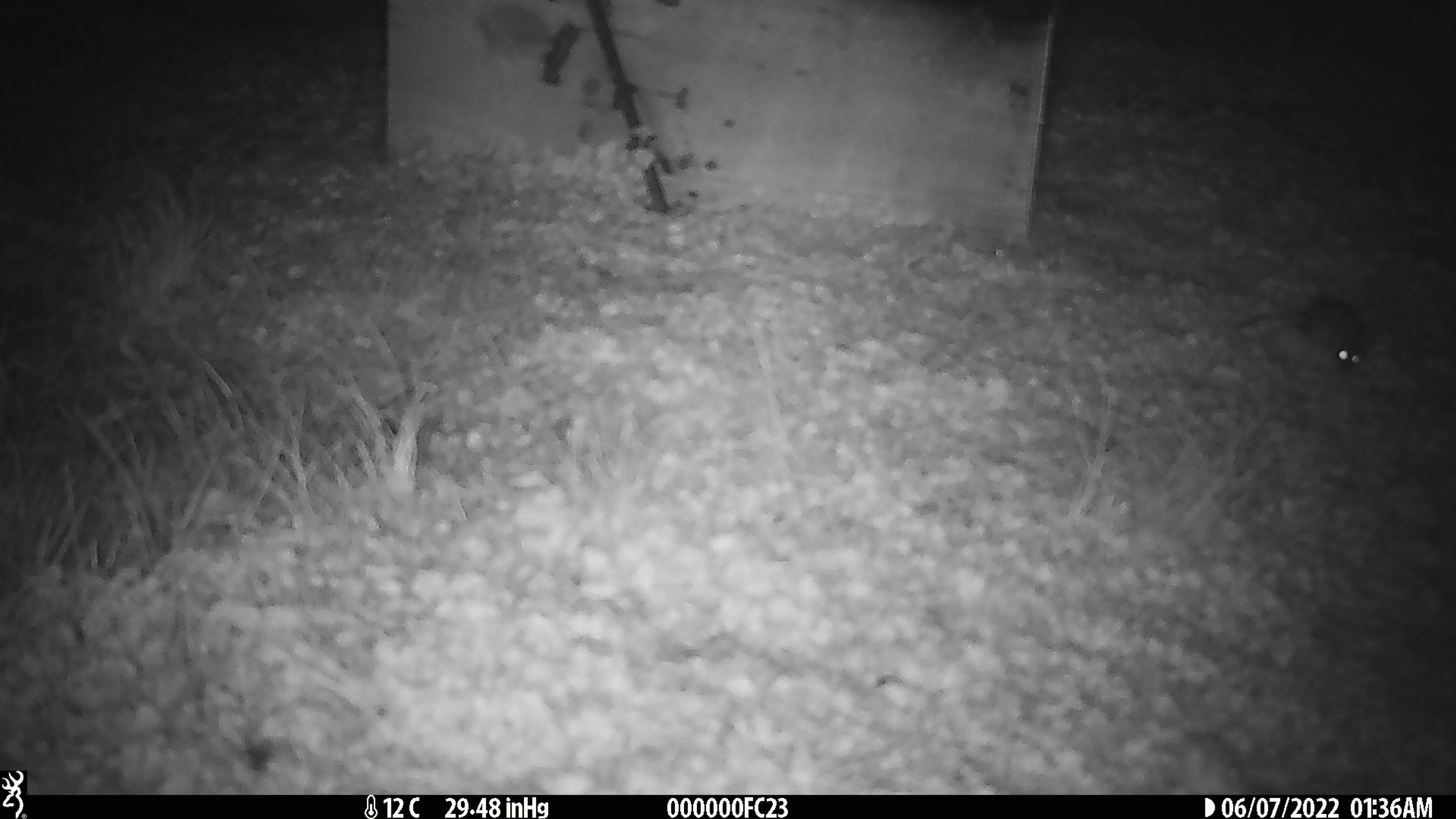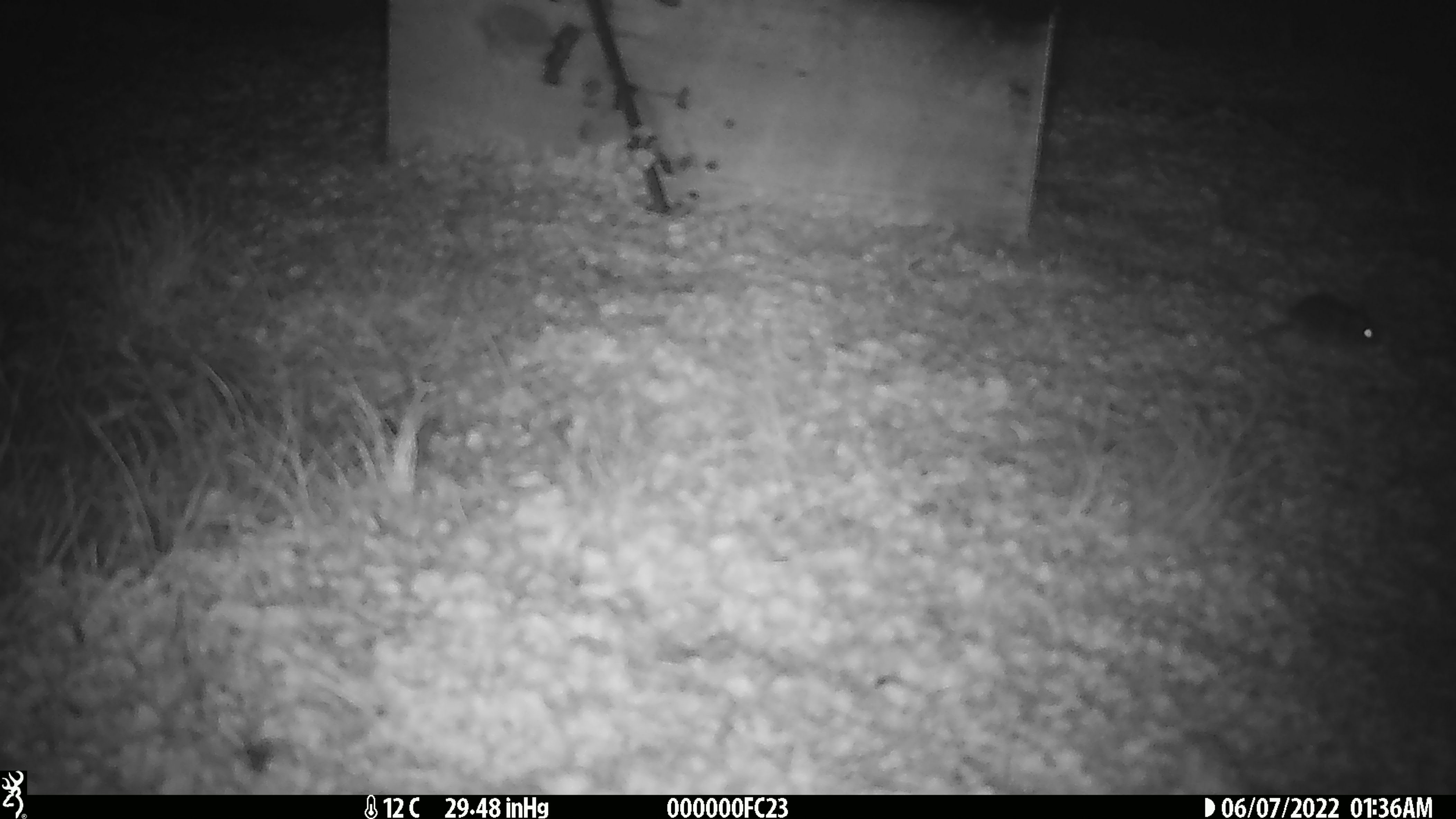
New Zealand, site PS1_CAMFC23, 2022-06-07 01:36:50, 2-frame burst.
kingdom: Animalia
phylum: Chordata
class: Mammalia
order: Rodentia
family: Muridae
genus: Mus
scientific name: Mus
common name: mouse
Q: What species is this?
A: Mouse (Mus).